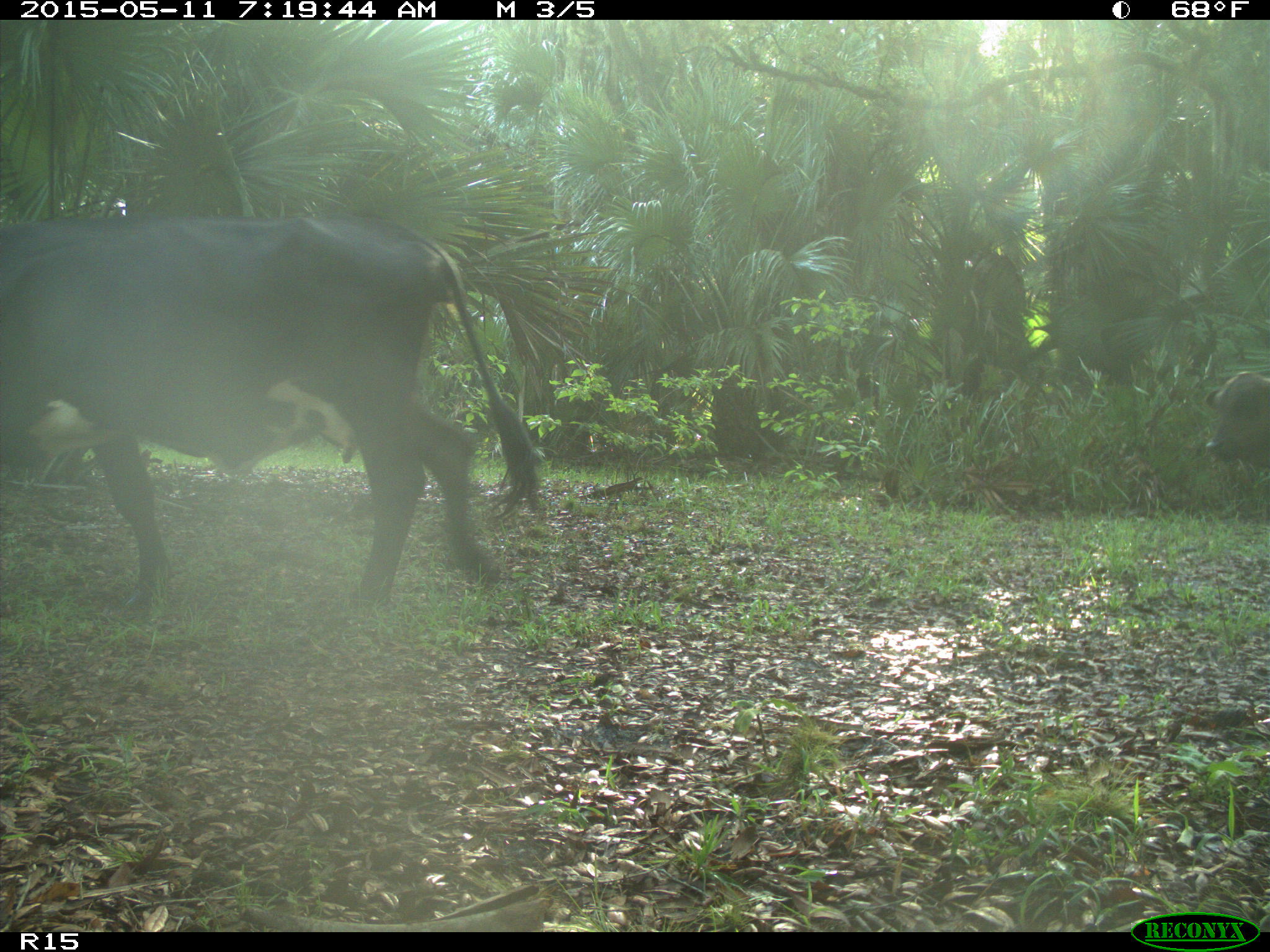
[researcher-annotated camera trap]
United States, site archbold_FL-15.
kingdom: Animalia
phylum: Chordata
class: Mammalia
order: Artiodactyla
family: Bovidae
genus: Bos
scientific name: Bos taurus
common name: domestic cow